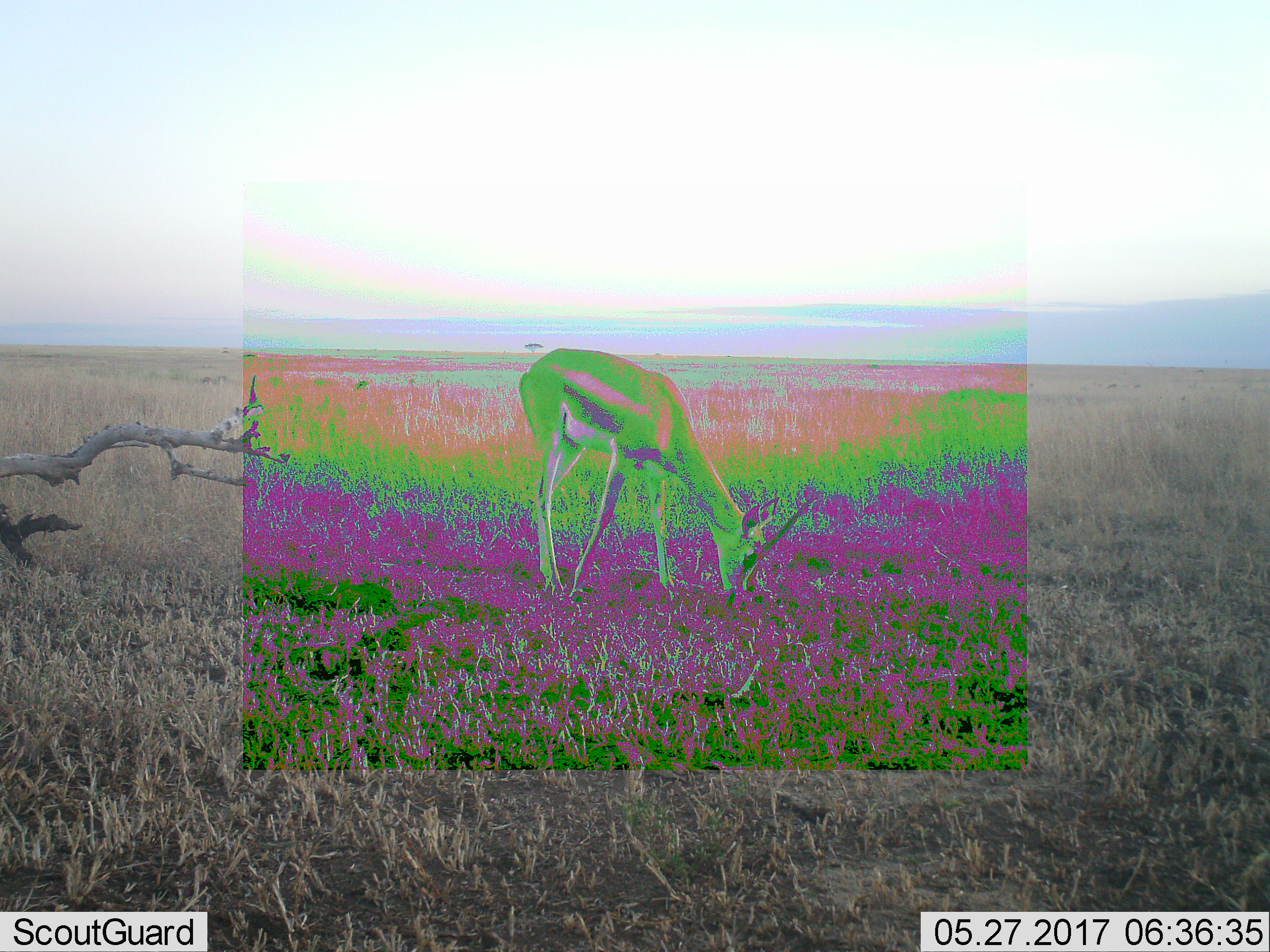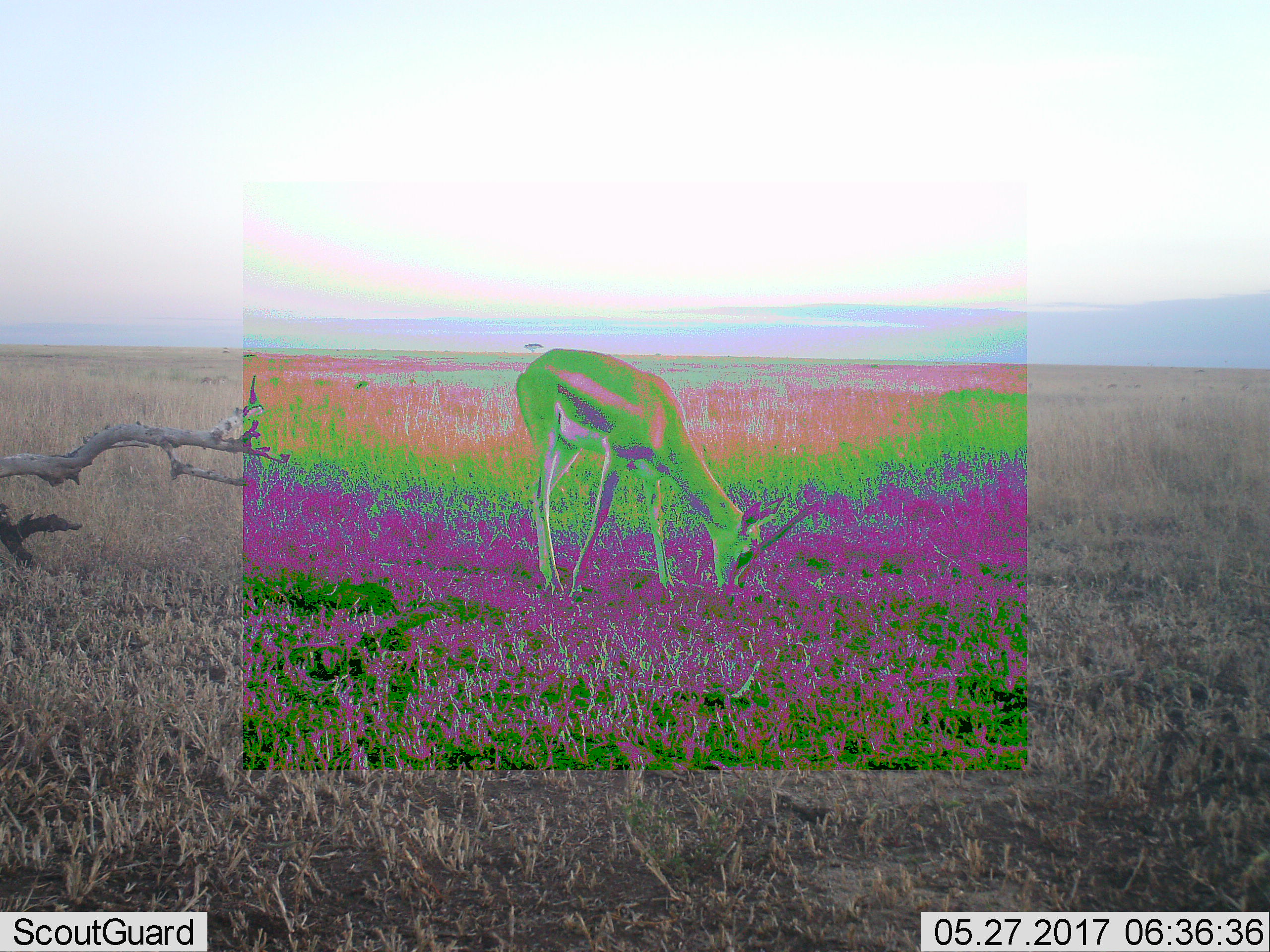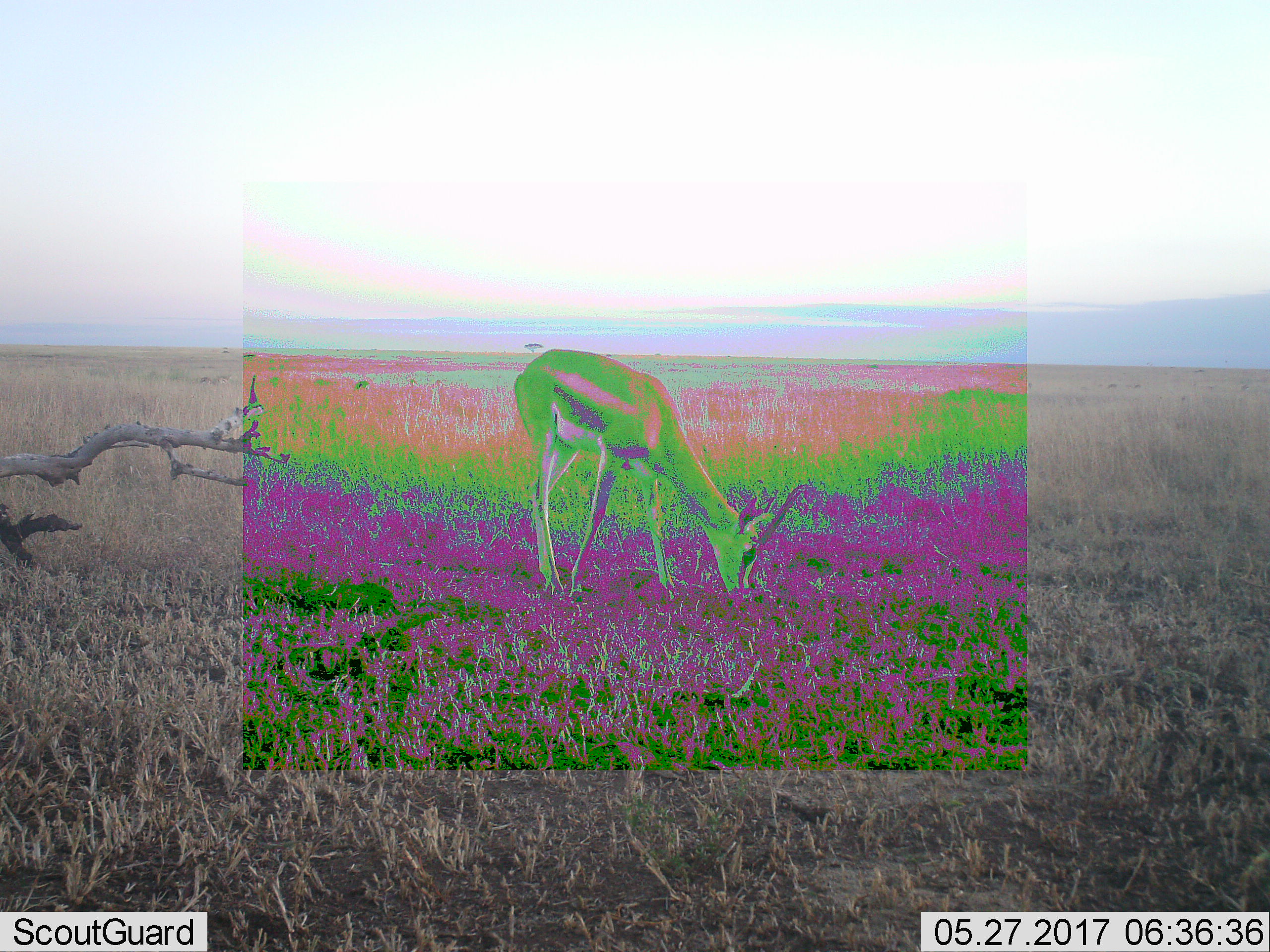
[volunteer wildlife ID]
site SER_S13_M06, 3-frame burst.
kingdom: Animalia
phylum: Chordata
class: Mammalia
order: Artiodactyla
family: Bovidae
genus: Eudorcas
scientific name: Eudorcas thomsonii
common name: thomson's gazelle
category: gazellethomsons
Gazellethomsons (thomson's gazelle) (Eudorcas thomsonii), count 1. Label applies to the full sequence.